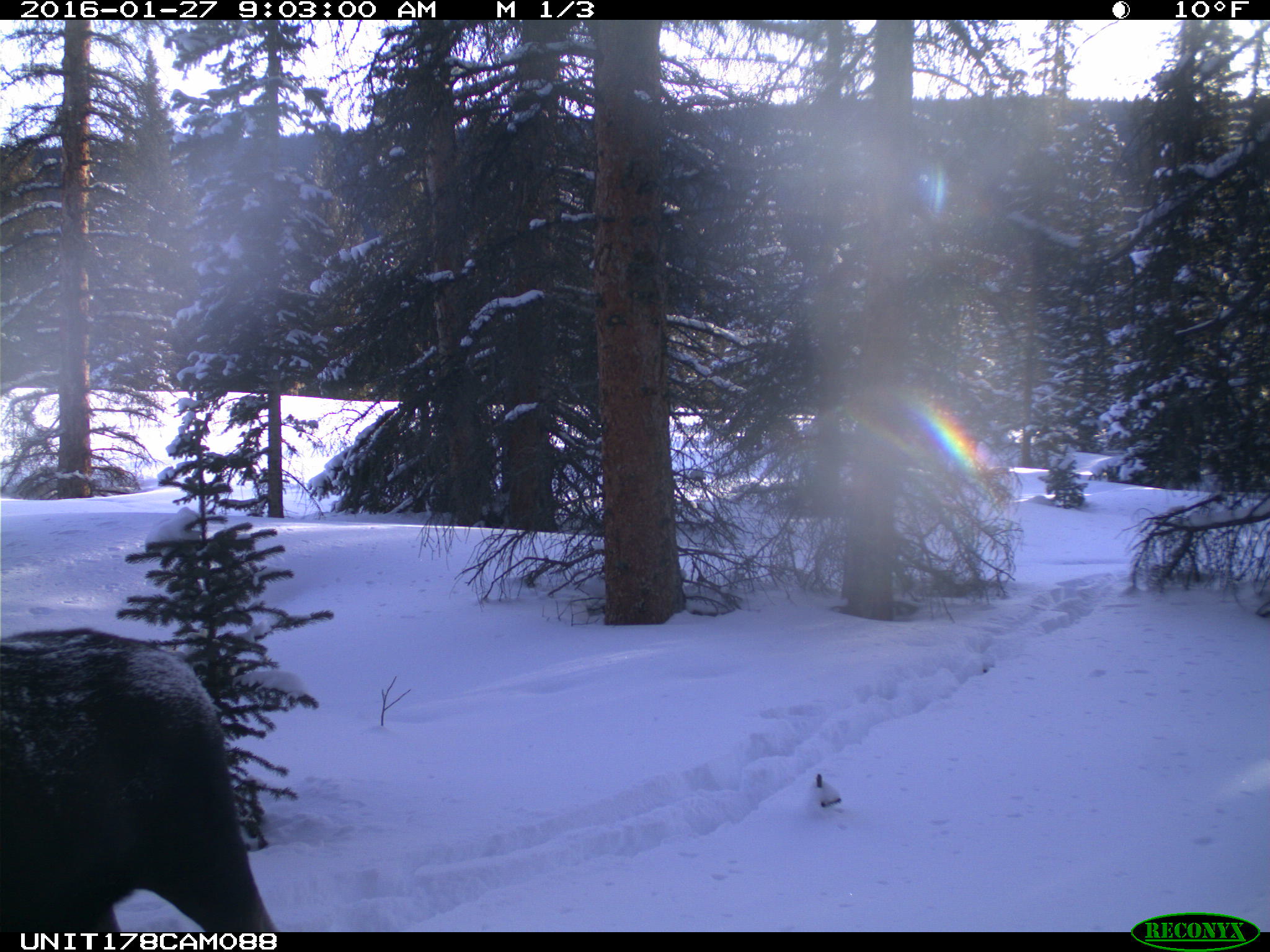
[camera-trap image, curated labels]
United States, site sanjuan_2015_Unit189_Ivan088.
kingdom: Animalia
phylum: Chordata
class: Mammalia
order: Artiodactyla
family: Cervidae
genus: Alces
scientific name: Alces alces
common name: moose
Alces alces (moose).